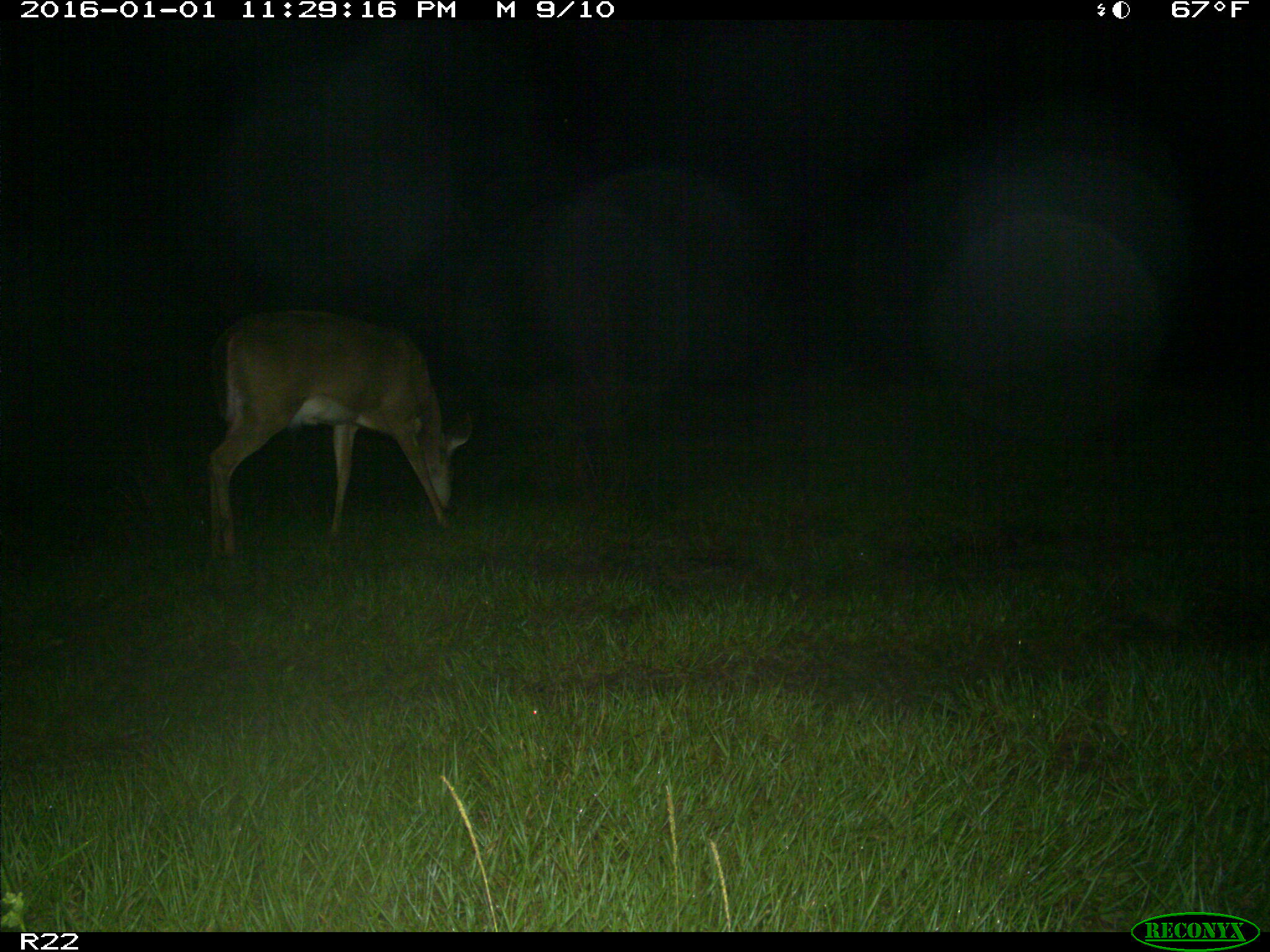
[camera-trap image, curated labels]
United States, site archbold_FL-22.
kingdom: Animalia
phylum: Chordata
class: Mammalia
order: Artiodactyla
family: Cervidae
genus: Odocoileus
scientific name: Odocoileus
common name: deer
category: unidentified deer